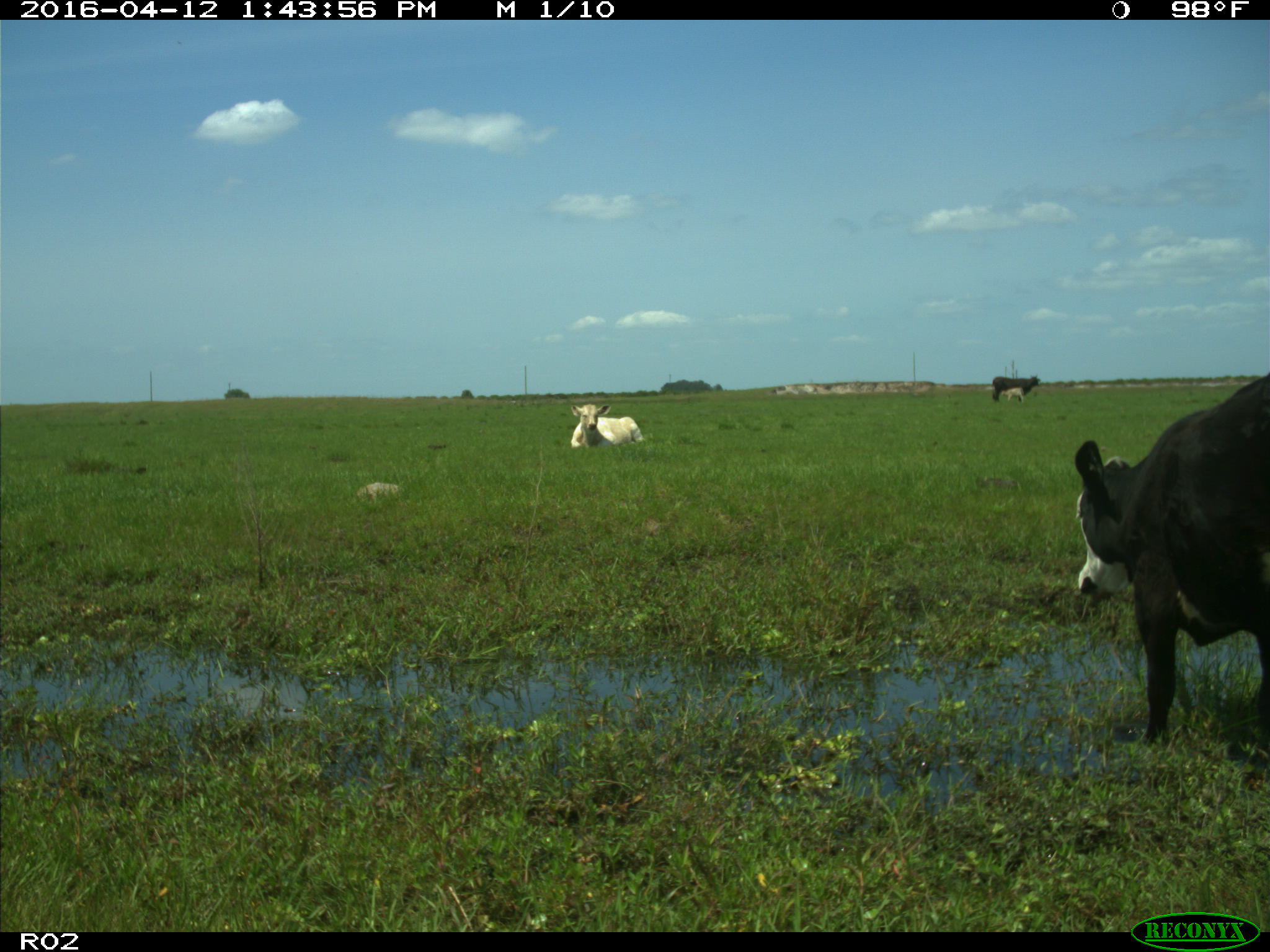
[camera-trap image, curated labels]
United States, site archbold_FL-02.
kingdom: Animalia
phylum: Chordata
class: Mammalia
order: Artiodactyla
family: Bovidae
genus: Bos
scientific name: Bos taurus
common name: domestic cow